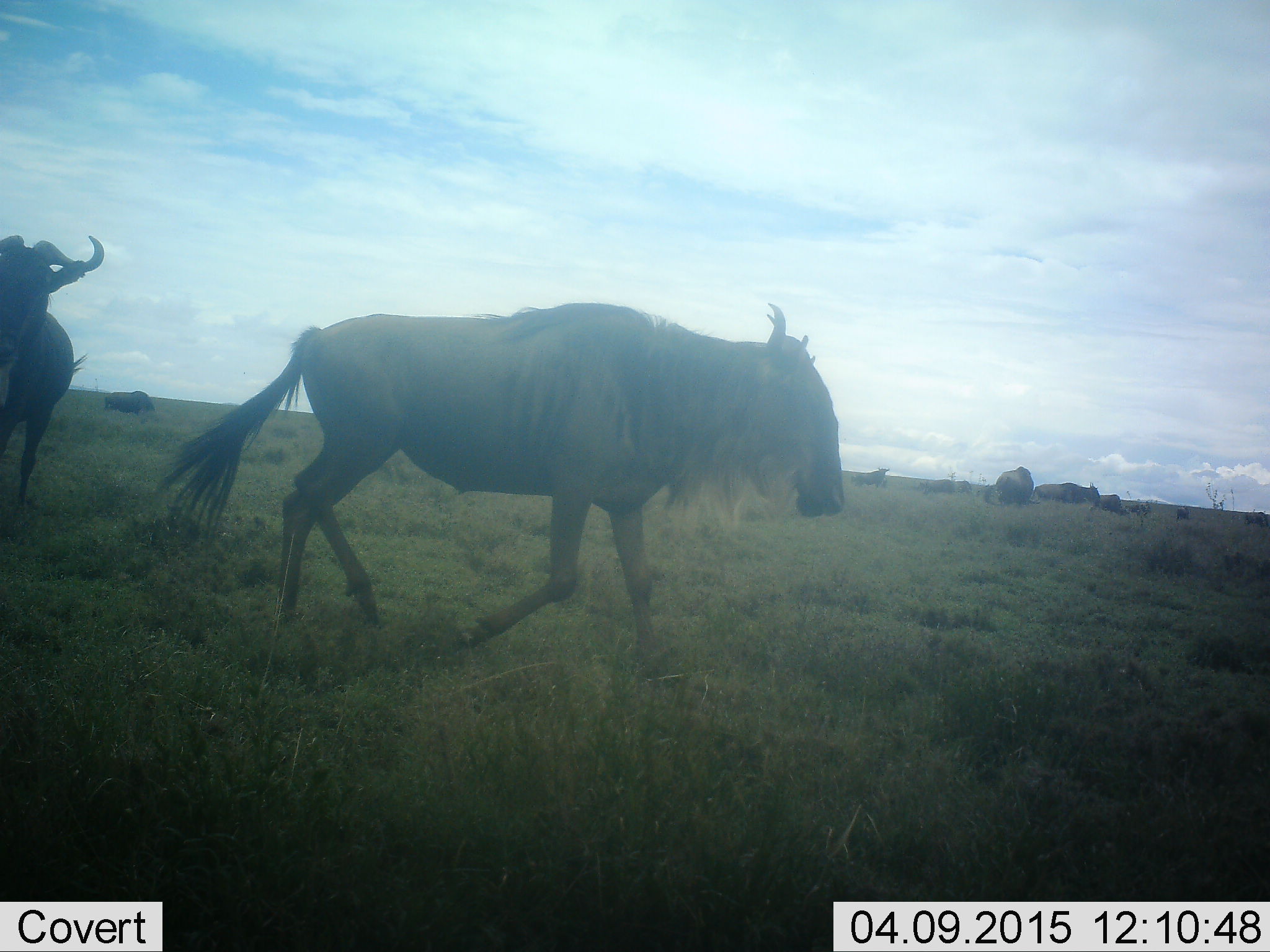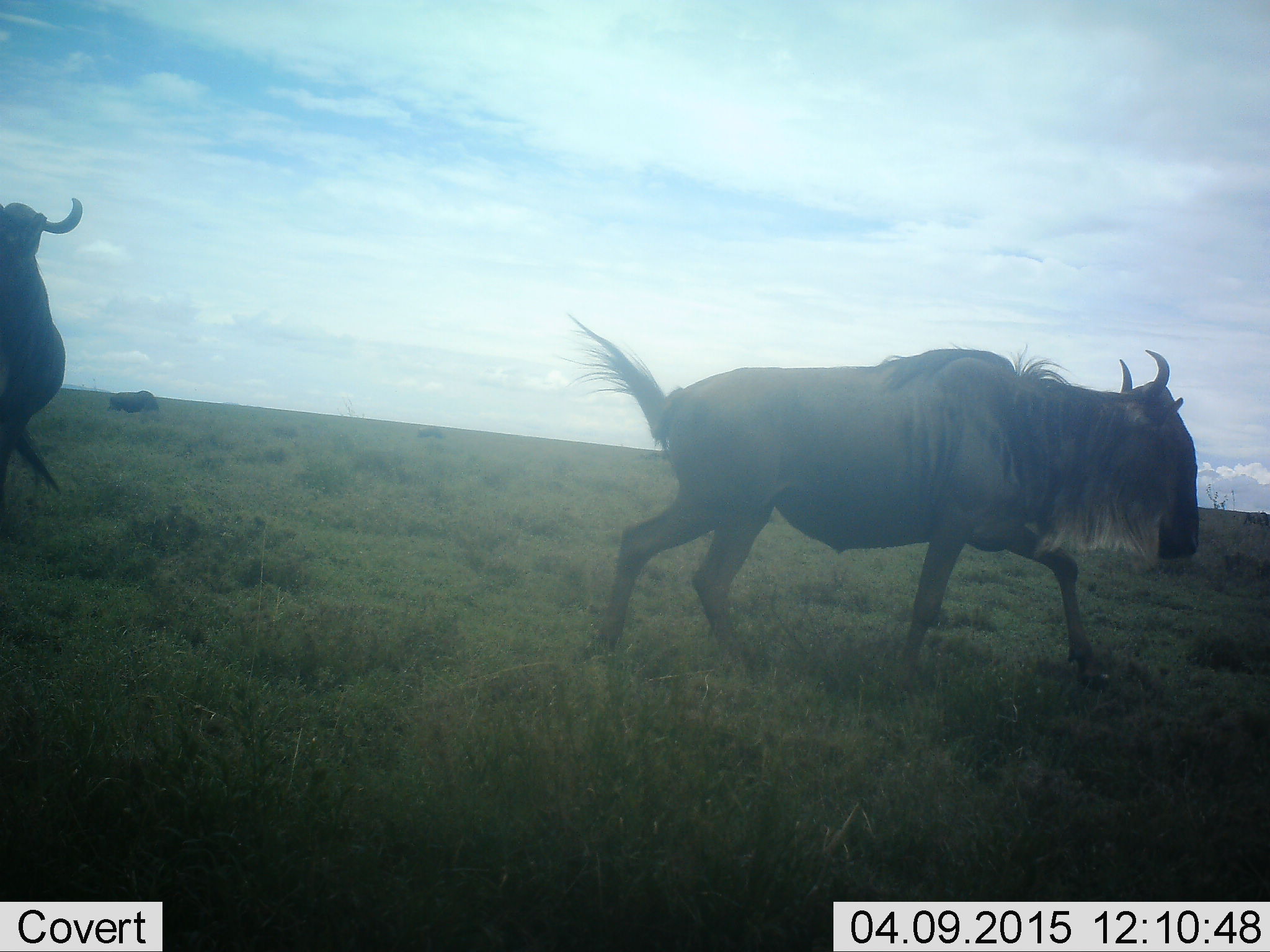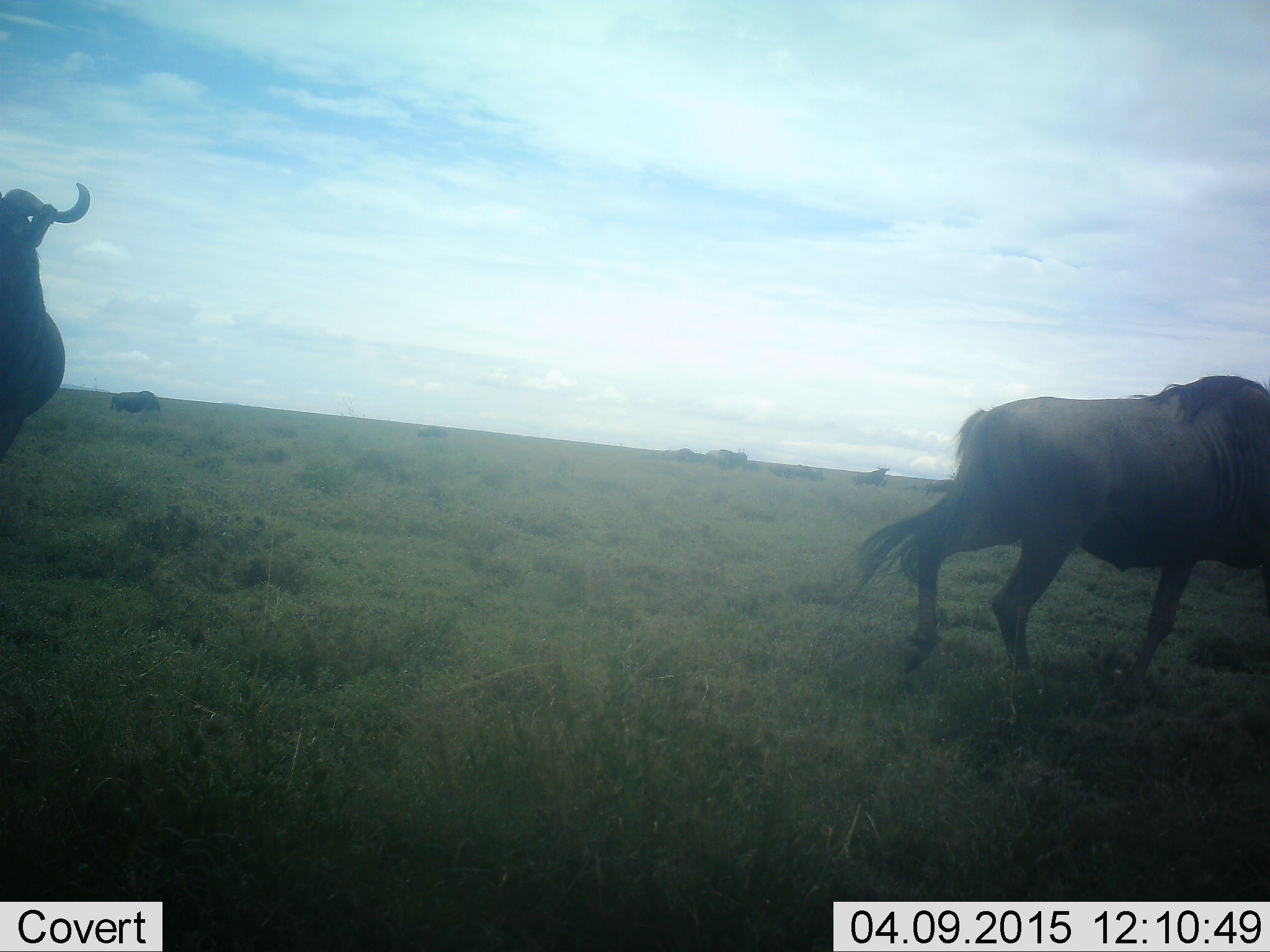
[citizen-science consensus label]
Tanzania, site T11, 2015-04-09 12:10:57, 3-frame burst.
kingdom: Animalia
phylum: Chordata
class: Mammalia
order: Artiodactyla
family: Bovidae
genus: Connochaetes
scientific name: Connochaetes taurinus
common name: blue wildebeest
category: wildebeest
Wildebeest (blue wildebeest) (Connochaetes taurinus), count 4. Behavior (volunteer vote fractions): standing 20%, resting 10%, moving 100%, interacting 0%. Young present (vote fraction): 0%. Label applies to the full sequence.